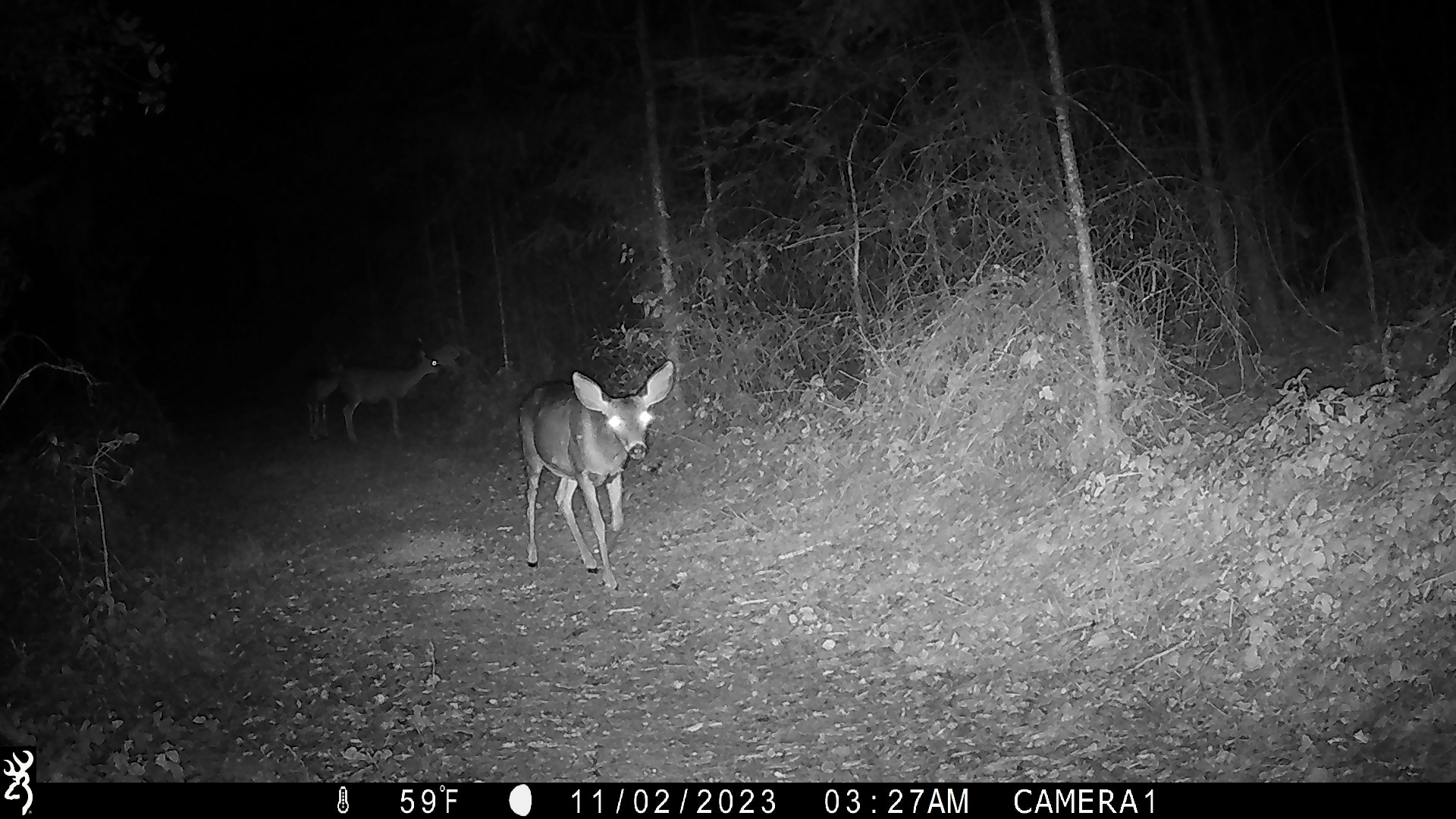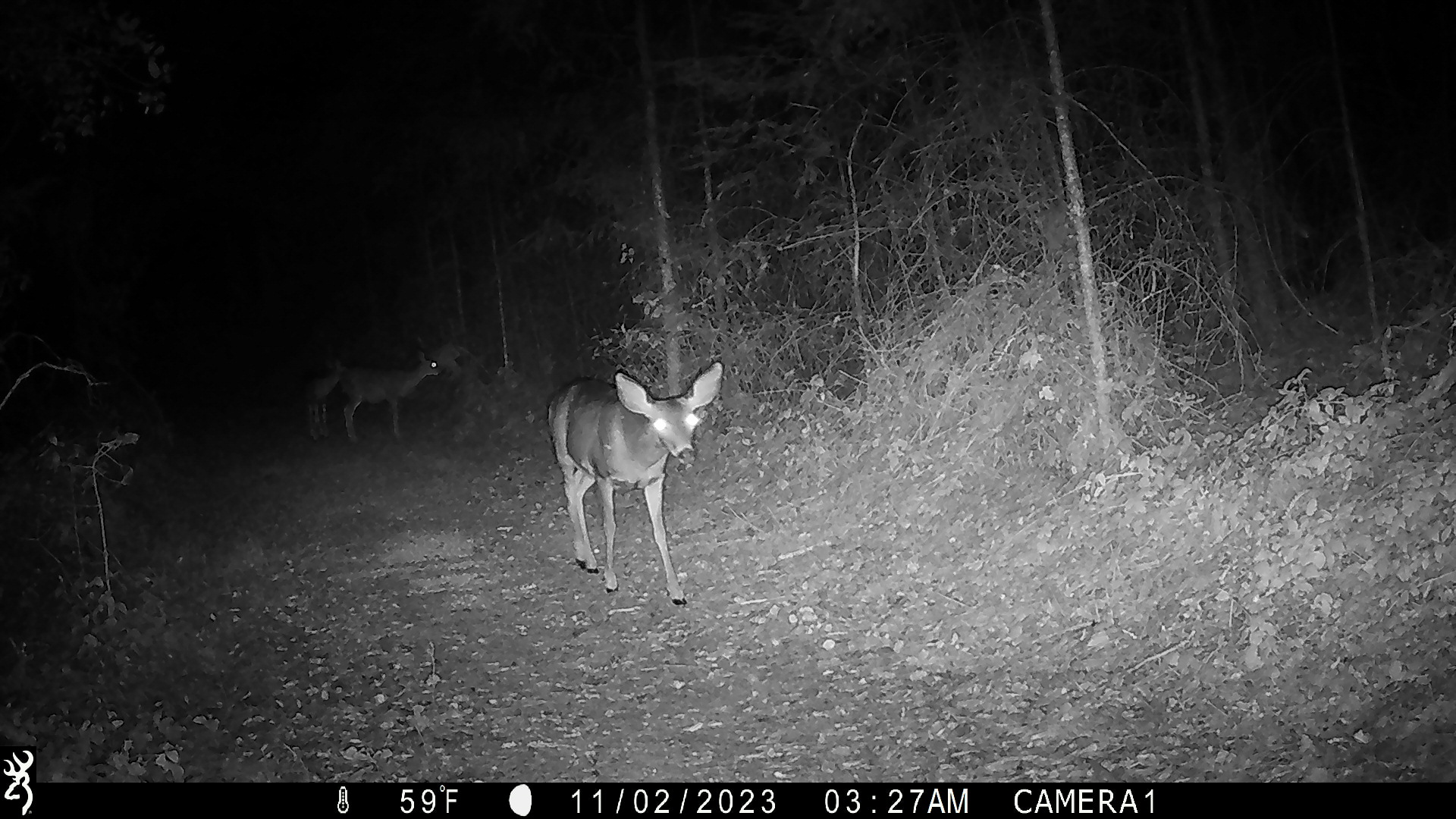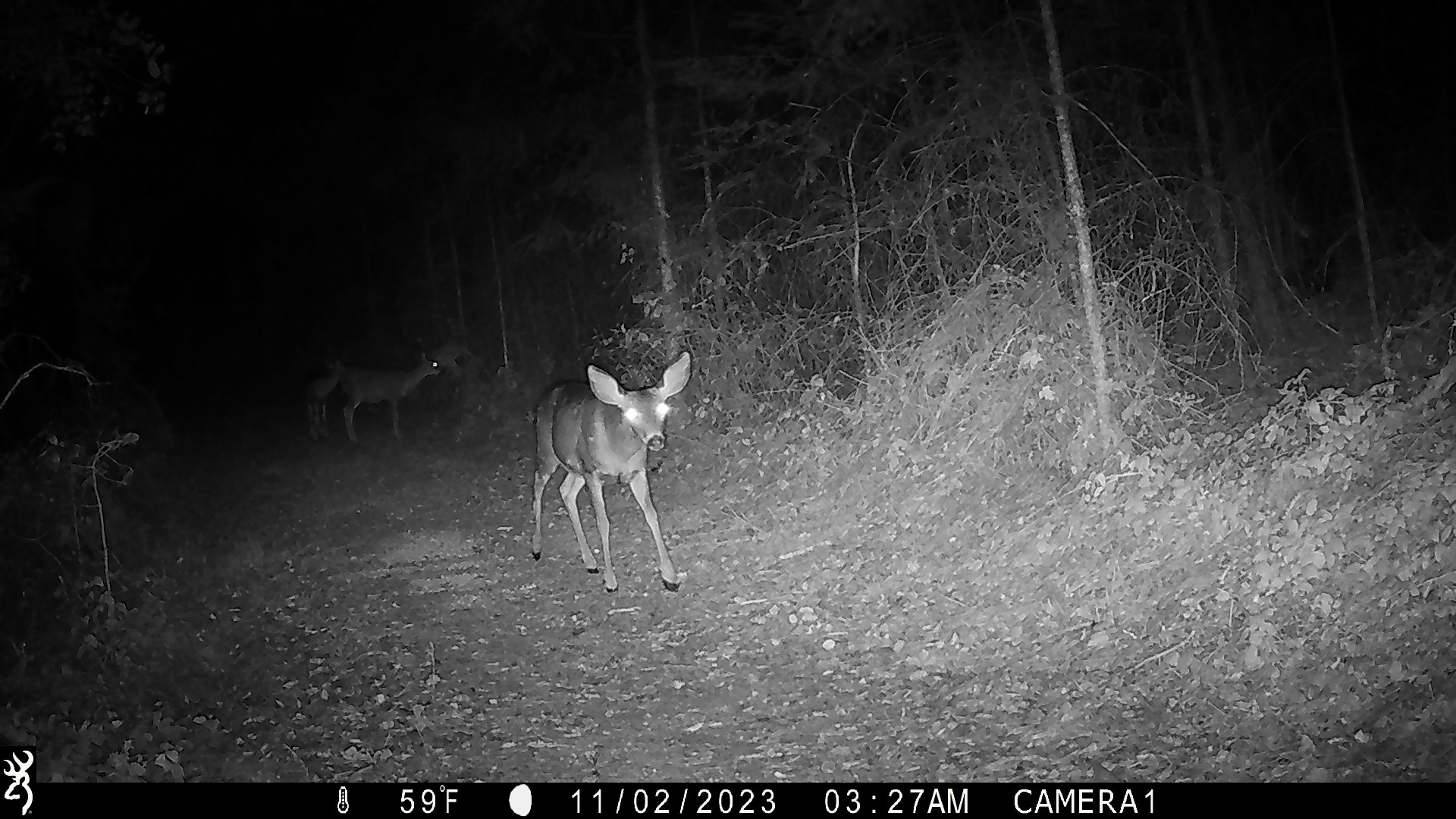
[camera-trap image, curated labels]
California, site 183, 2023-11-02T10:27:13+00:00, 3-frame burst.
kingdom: Animalia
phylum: Chordata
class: Mammalia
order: Artiodactyla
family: Cervidae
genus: Odocoileus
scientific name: Odocoileus hemionus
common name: mule deer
Mule deer (Odocoileus hemionus).